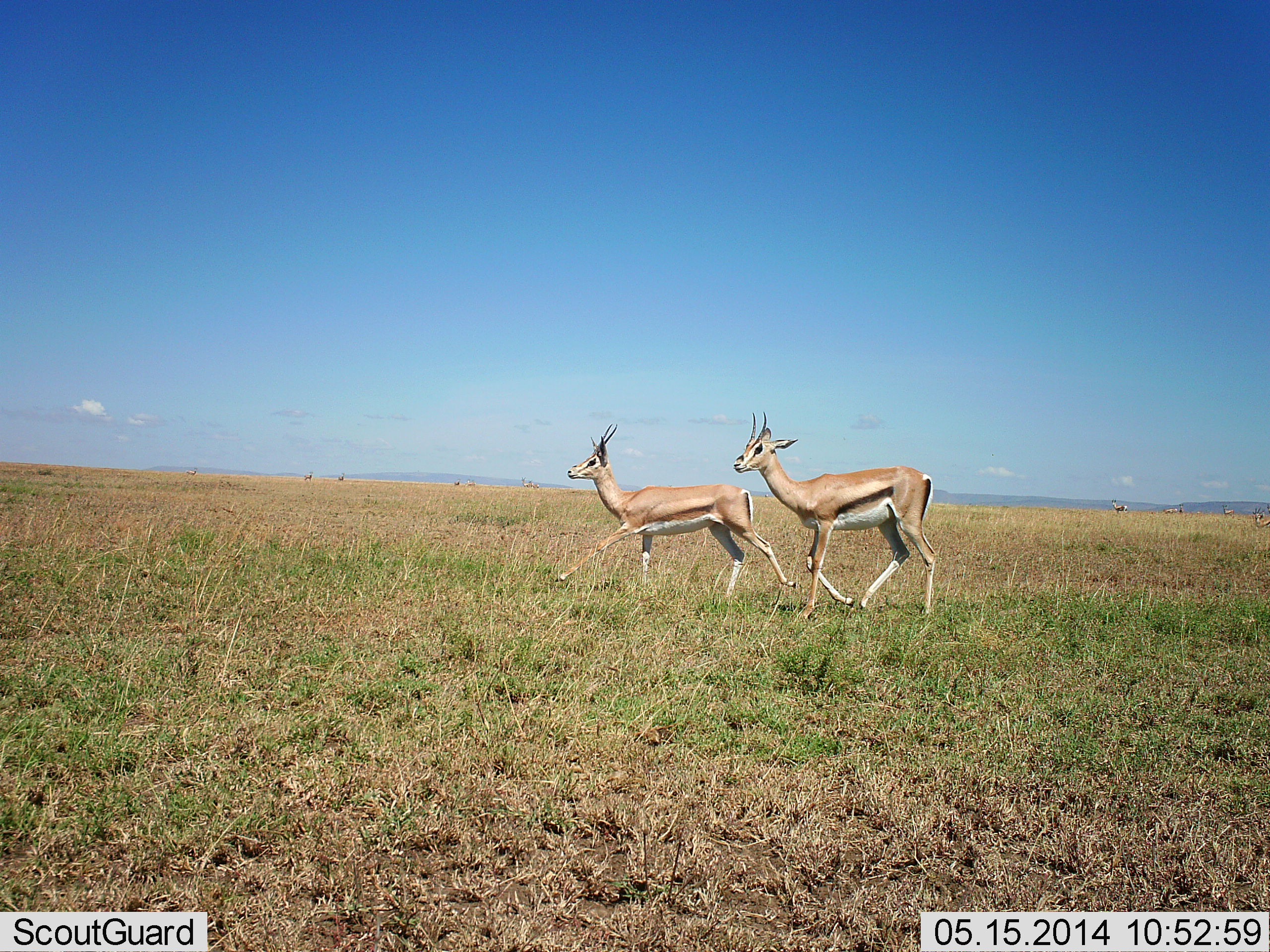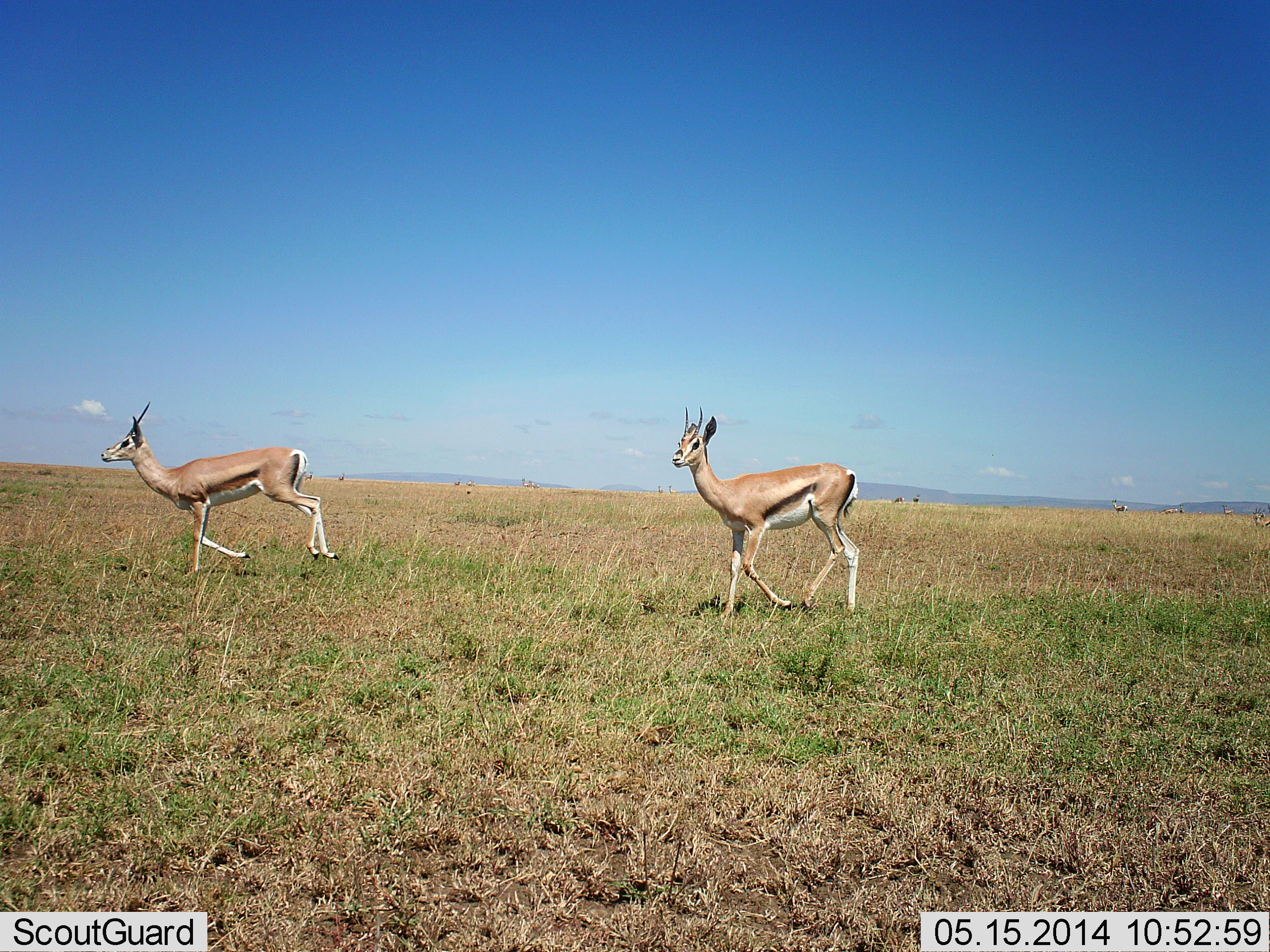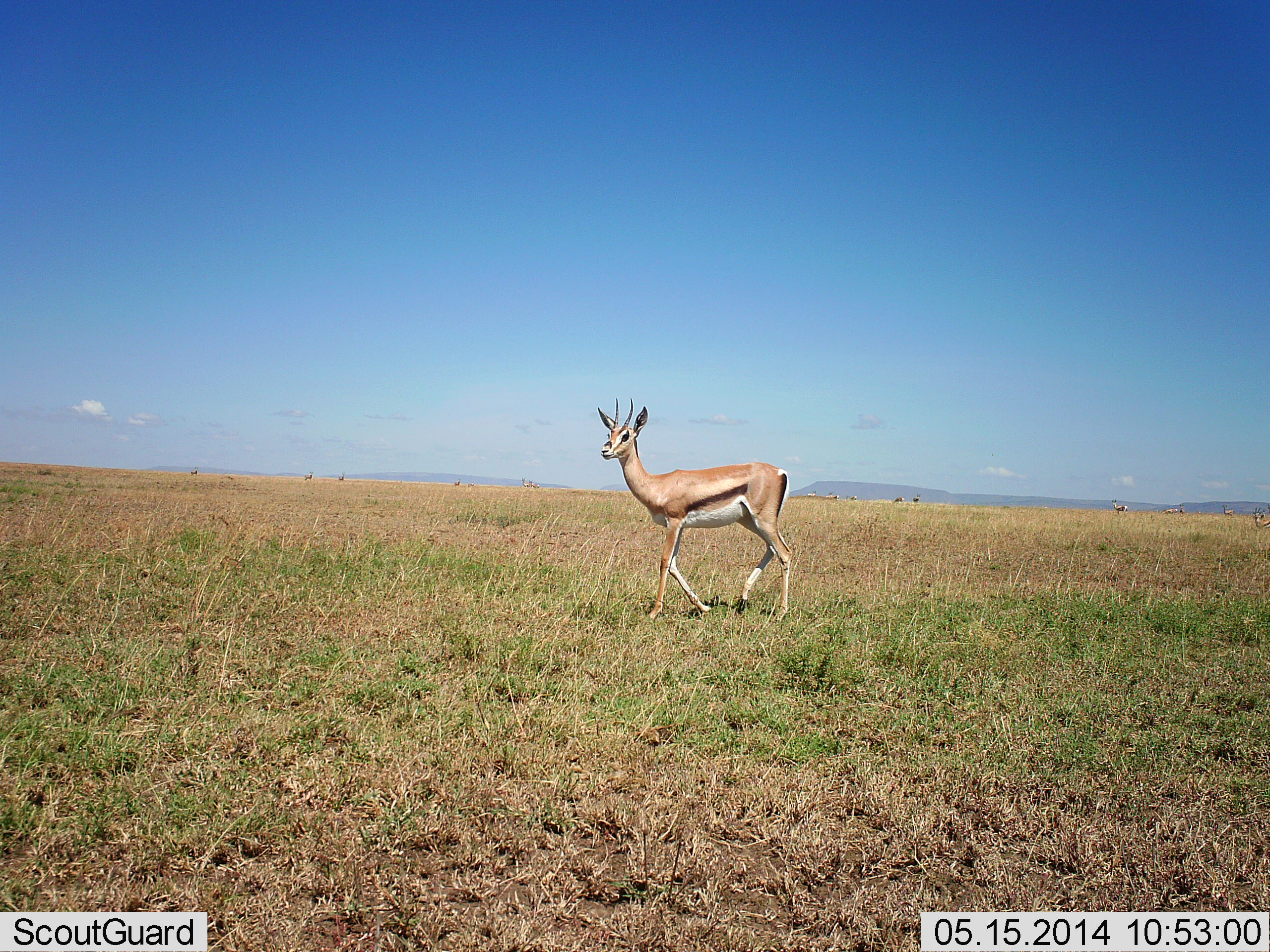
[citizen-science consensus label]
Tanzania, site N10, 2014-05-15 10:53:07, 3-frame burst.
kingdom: Animalia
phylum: Chordata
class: Mammalia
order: Artiodactyla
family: Bovidae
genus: Eudorcas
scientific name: Eudorcas thomsonii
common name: thomson's gazelle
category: gazellethomsons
Gazellethomsons (thomson's gazelle) (Eudorcas thomsonii), count 2. Behavior (volunteer vote fractions): standing 10%, resting 0%, moving 100%, interacting 0%. Young present (vote fraction): 0%. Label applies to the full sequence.